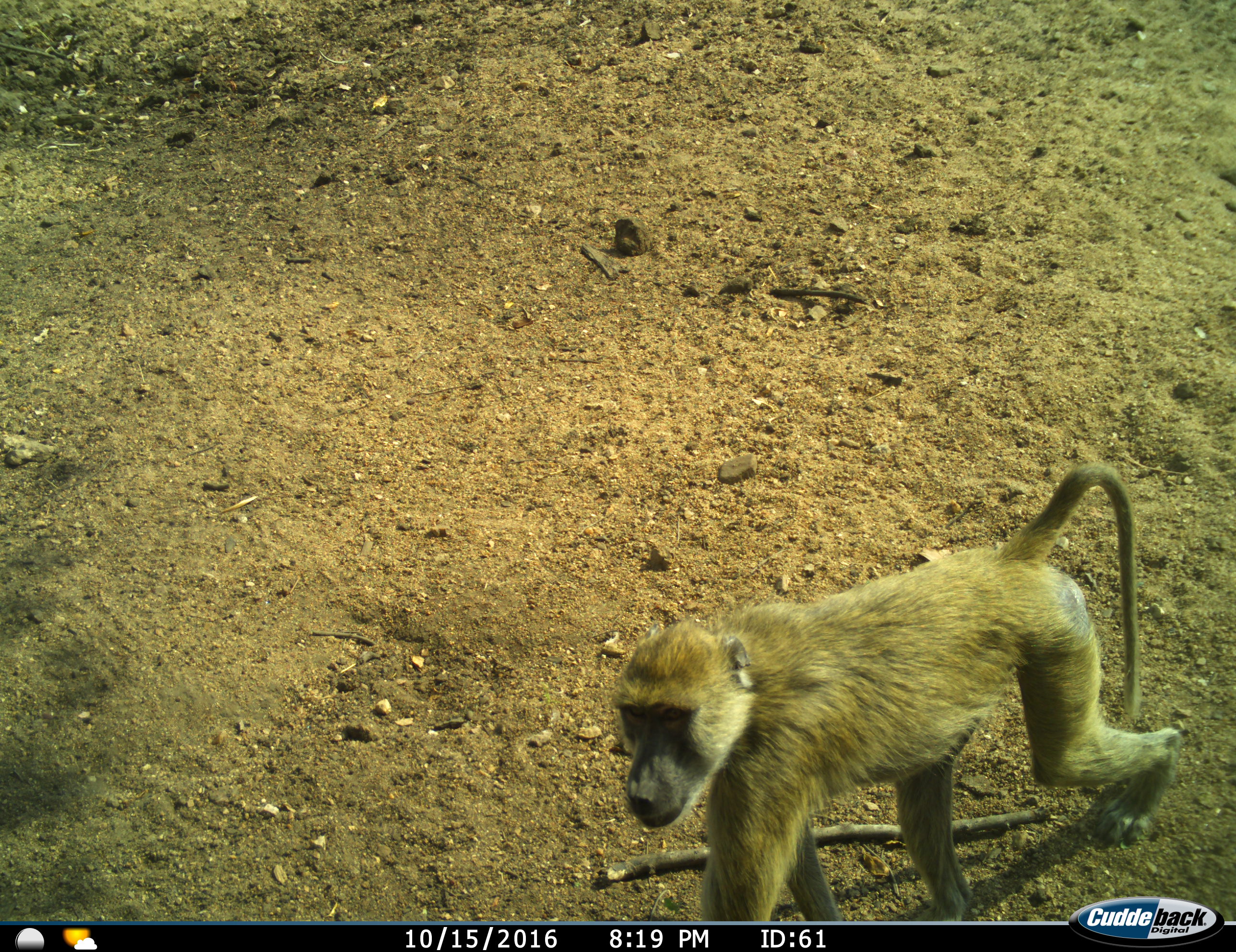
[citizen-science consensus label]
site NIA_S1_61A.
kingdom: Animalia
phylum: Chordata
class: Mammalia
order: Primates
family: Cercopithecidae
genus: Papio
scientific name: Papio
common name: baboon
Baboon (Papio), count 1. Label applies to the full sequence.